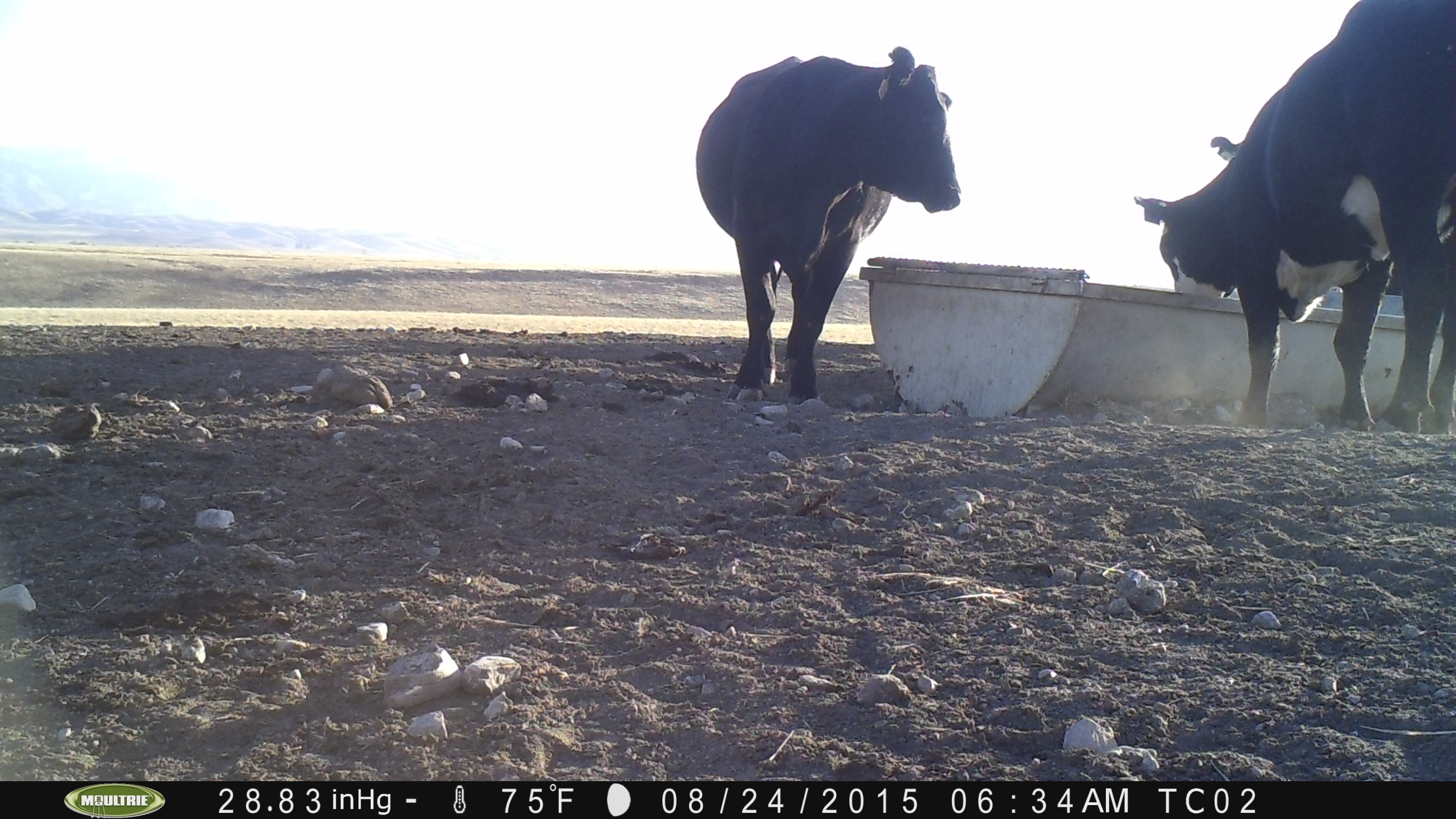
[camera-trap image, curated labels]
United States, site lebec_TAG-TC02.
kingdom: Animalia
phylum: Chordata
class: Mammalia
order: Artiodactyla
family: Bovidae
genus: Bos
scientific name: Bos taurus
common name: domestic cow